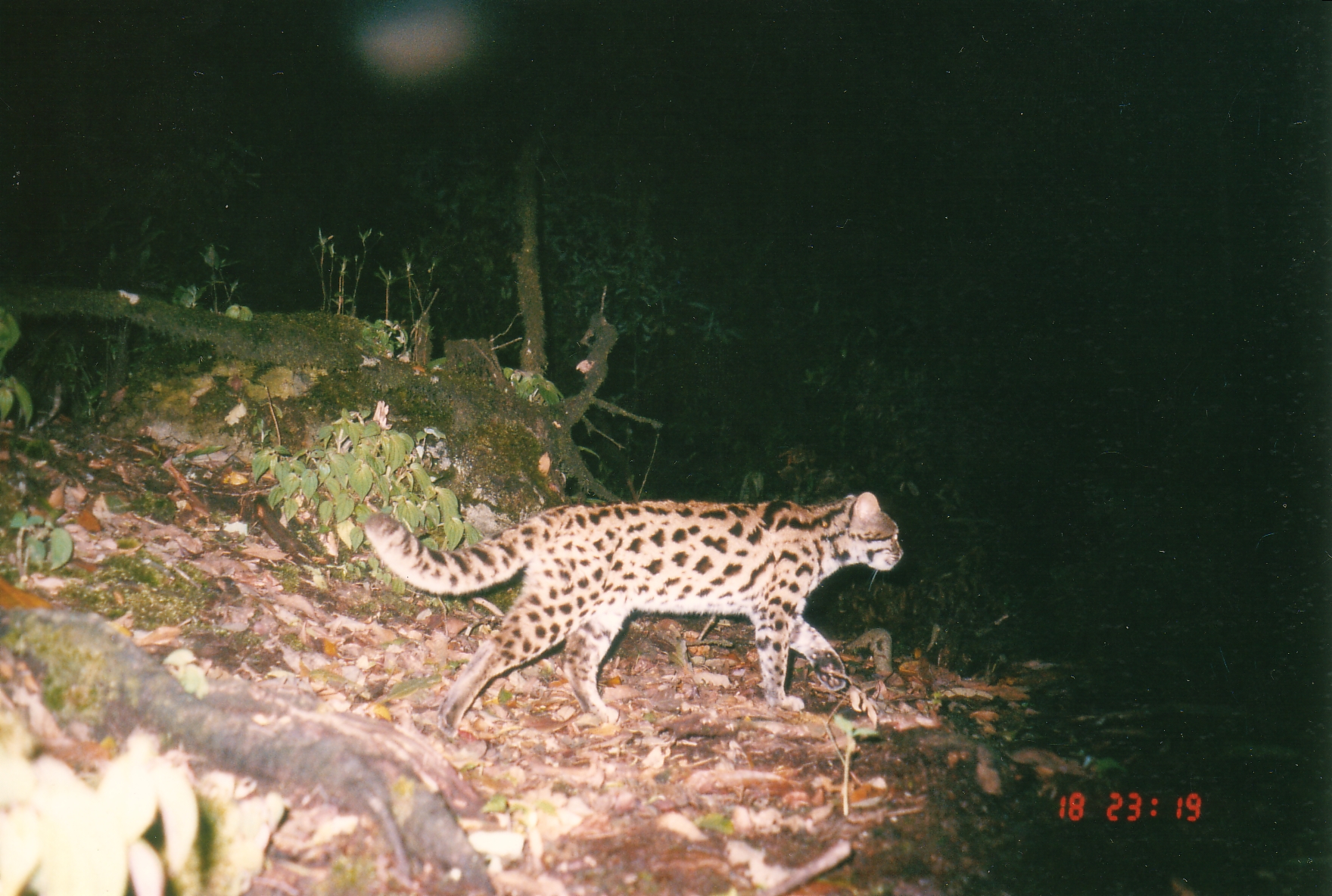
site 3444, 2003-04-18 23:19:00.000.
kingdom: Animalia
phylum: Chordata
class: Mammalia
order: Carnivora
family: Felidae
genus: Prionailurus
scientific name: Prionailurus bengalensis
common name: mainland leopard cat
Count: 1.